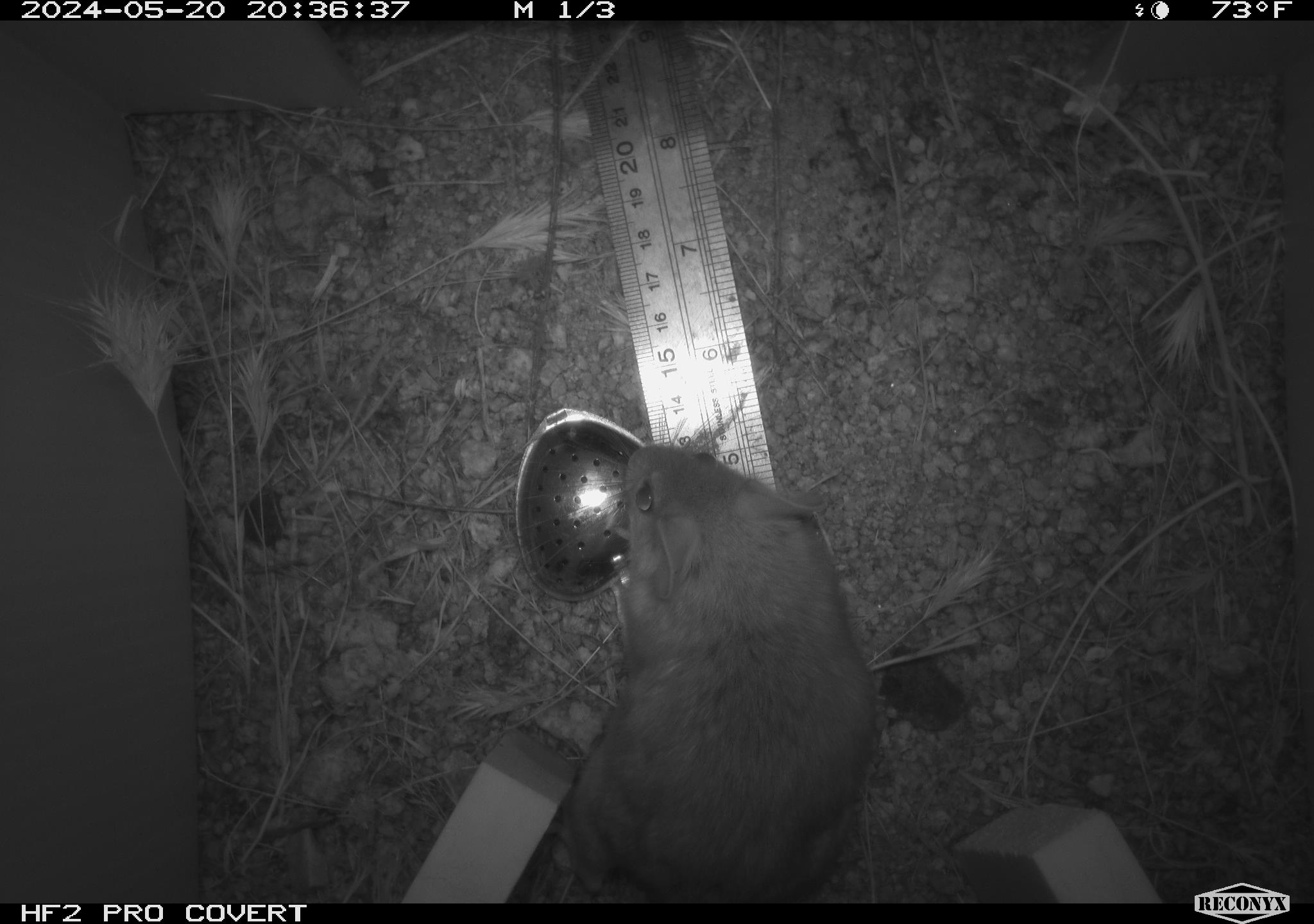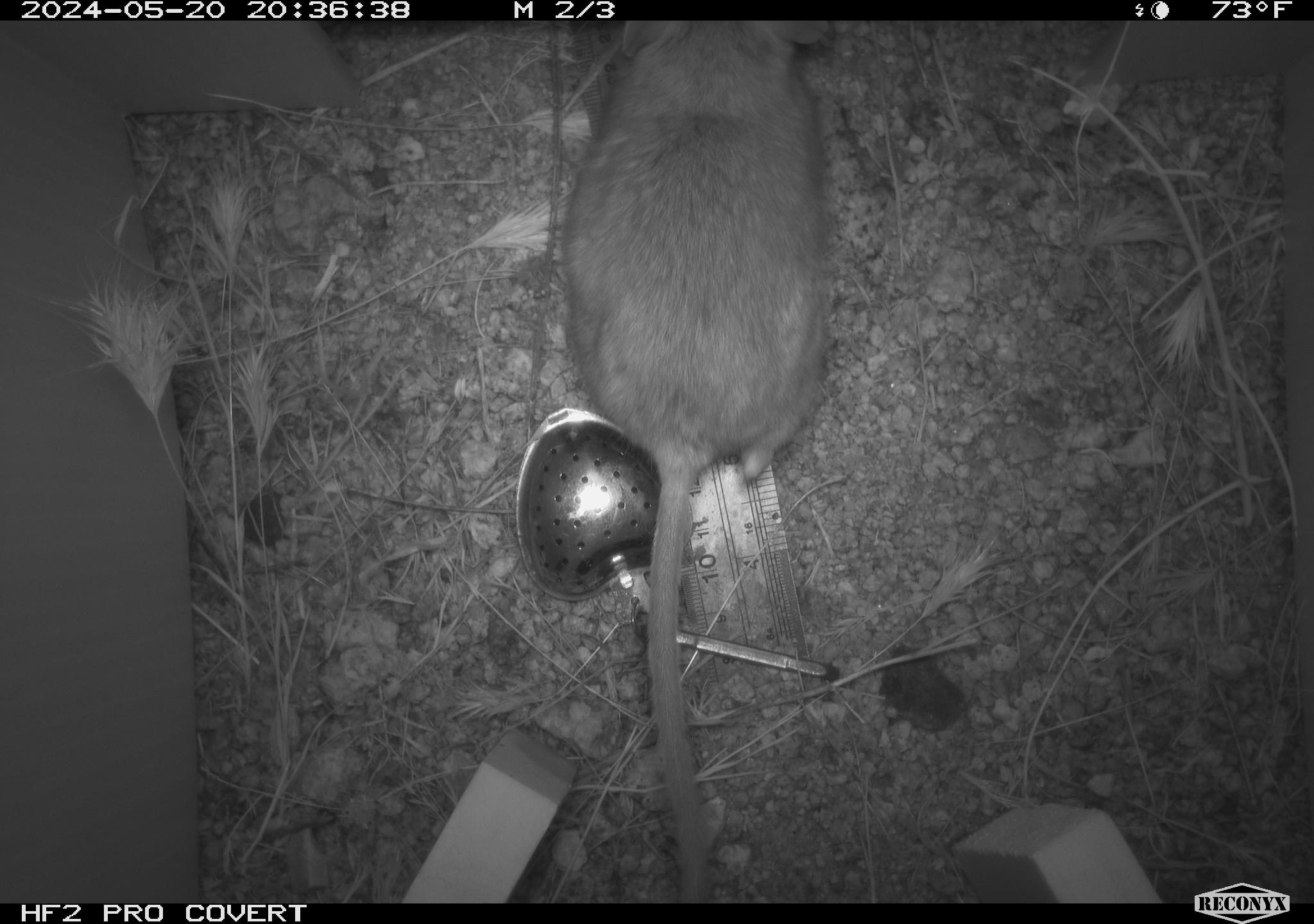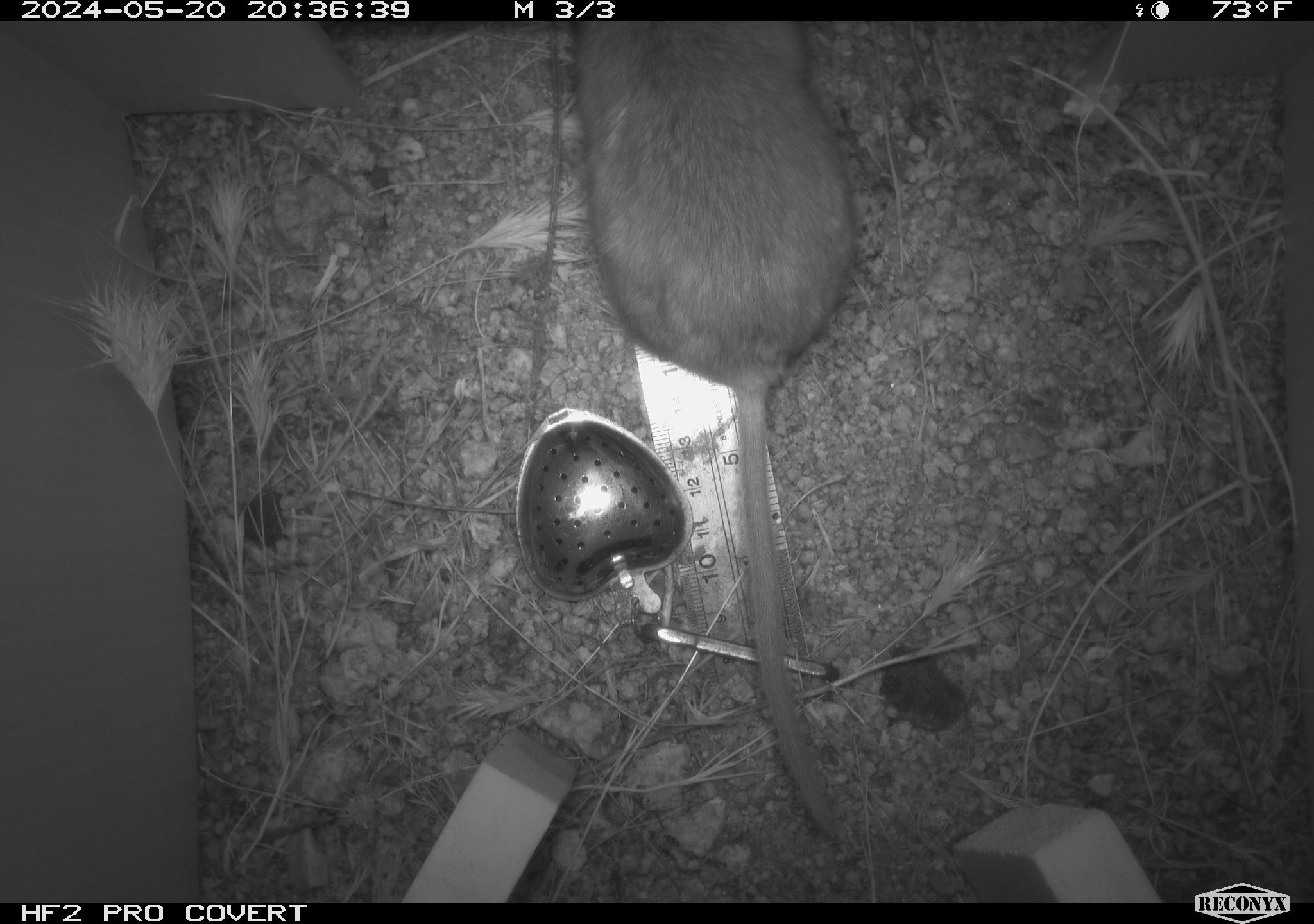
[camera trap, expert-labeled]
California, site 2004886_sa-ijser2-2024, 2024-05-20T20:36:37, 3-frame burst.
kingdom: Animalia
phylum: Chordata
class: Mammalia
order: Rodentia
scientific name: Rodentia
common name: woodrat or rat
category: woodrat or rat species